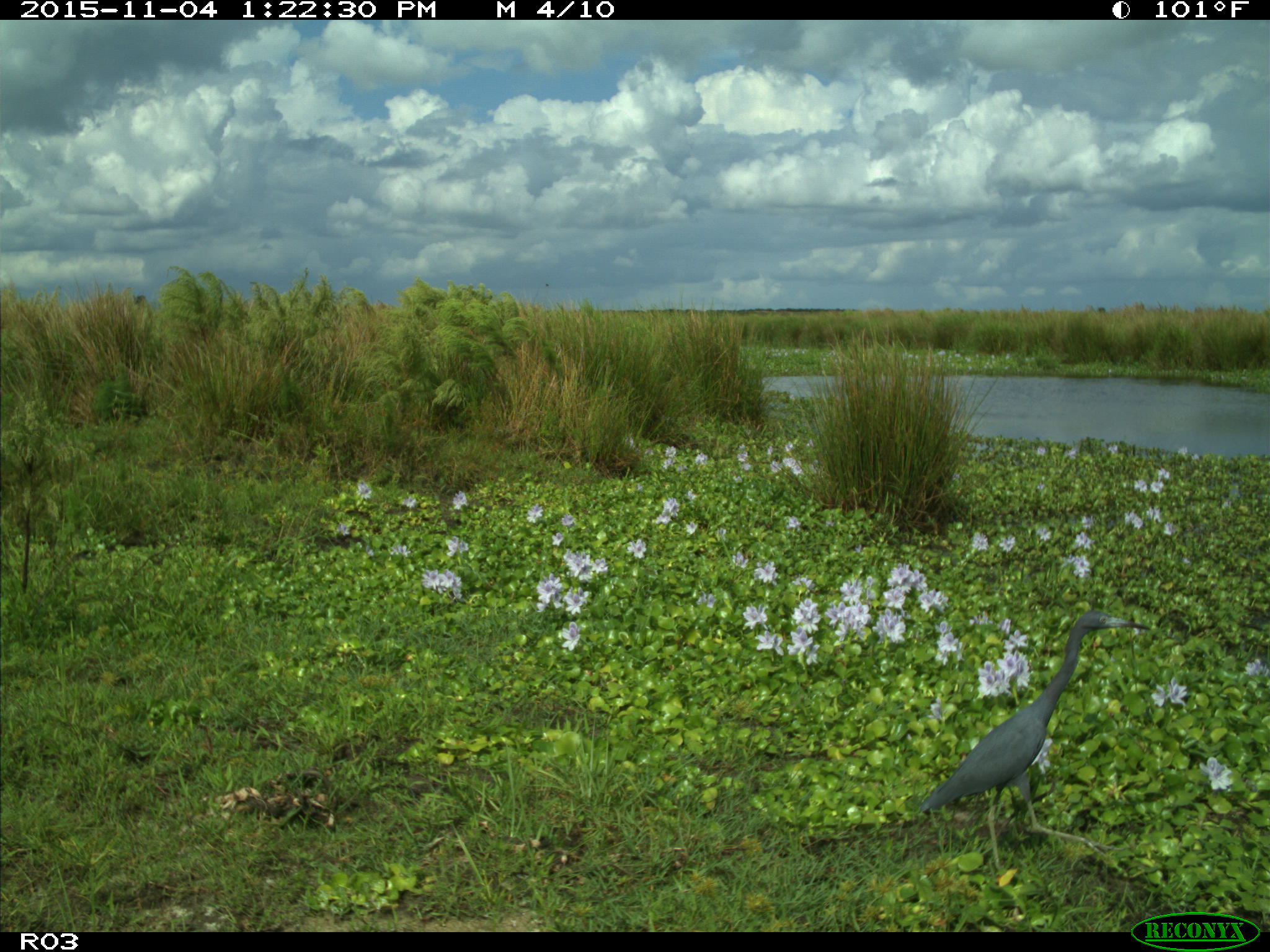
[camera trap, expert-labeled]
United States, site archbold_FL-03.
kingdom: Animalia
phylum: Chordata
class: Aves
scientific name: Aves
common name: birds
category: unidentified bird